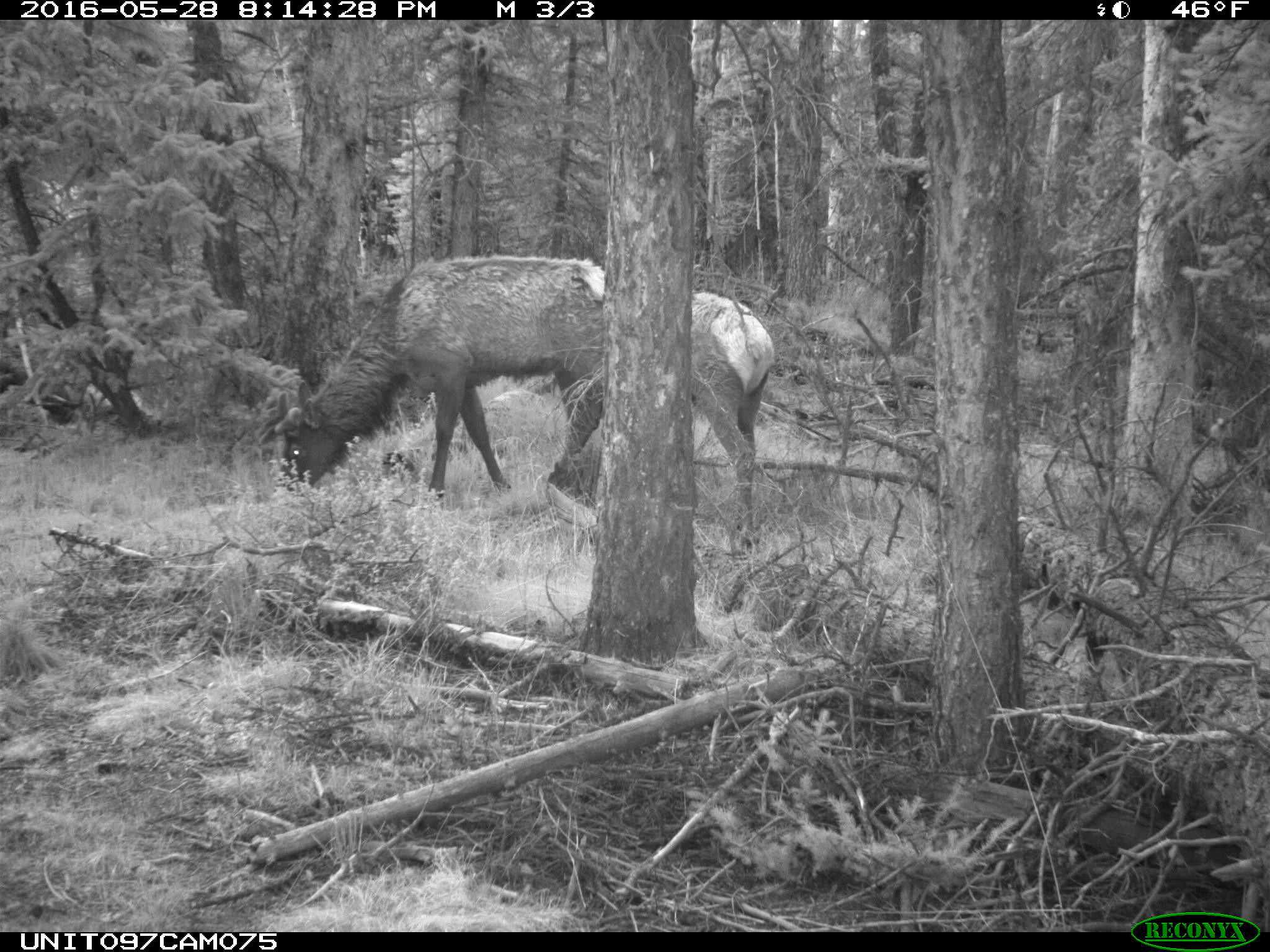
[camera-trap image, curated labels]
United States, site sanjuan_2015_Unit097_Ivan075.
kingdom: Animalia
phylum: Chordata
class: Mammalia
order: Artiodactyla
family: Cervidae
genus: Cervus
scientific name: Cervus elaphus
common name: red deer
Cervus elaphus (red deer).